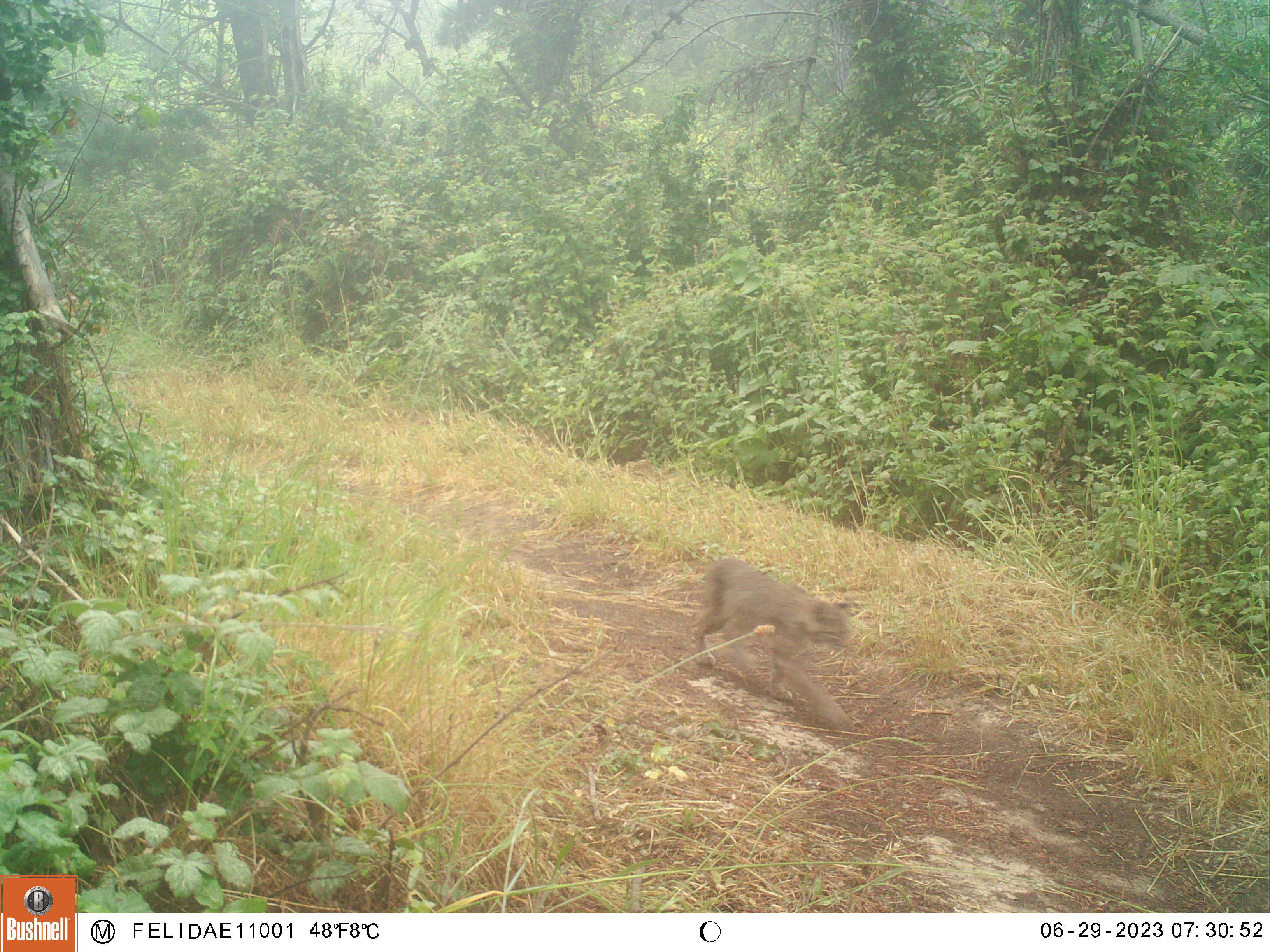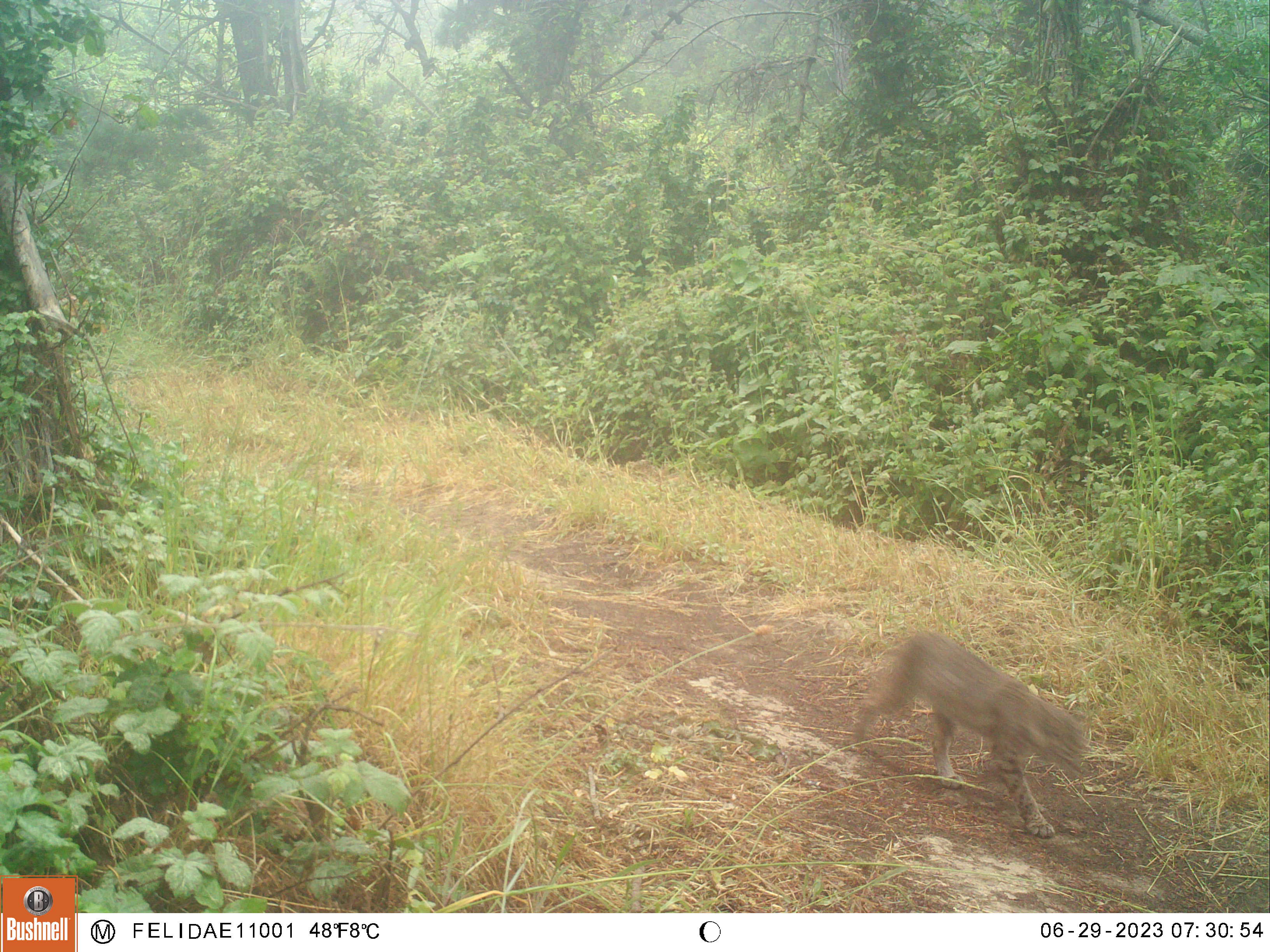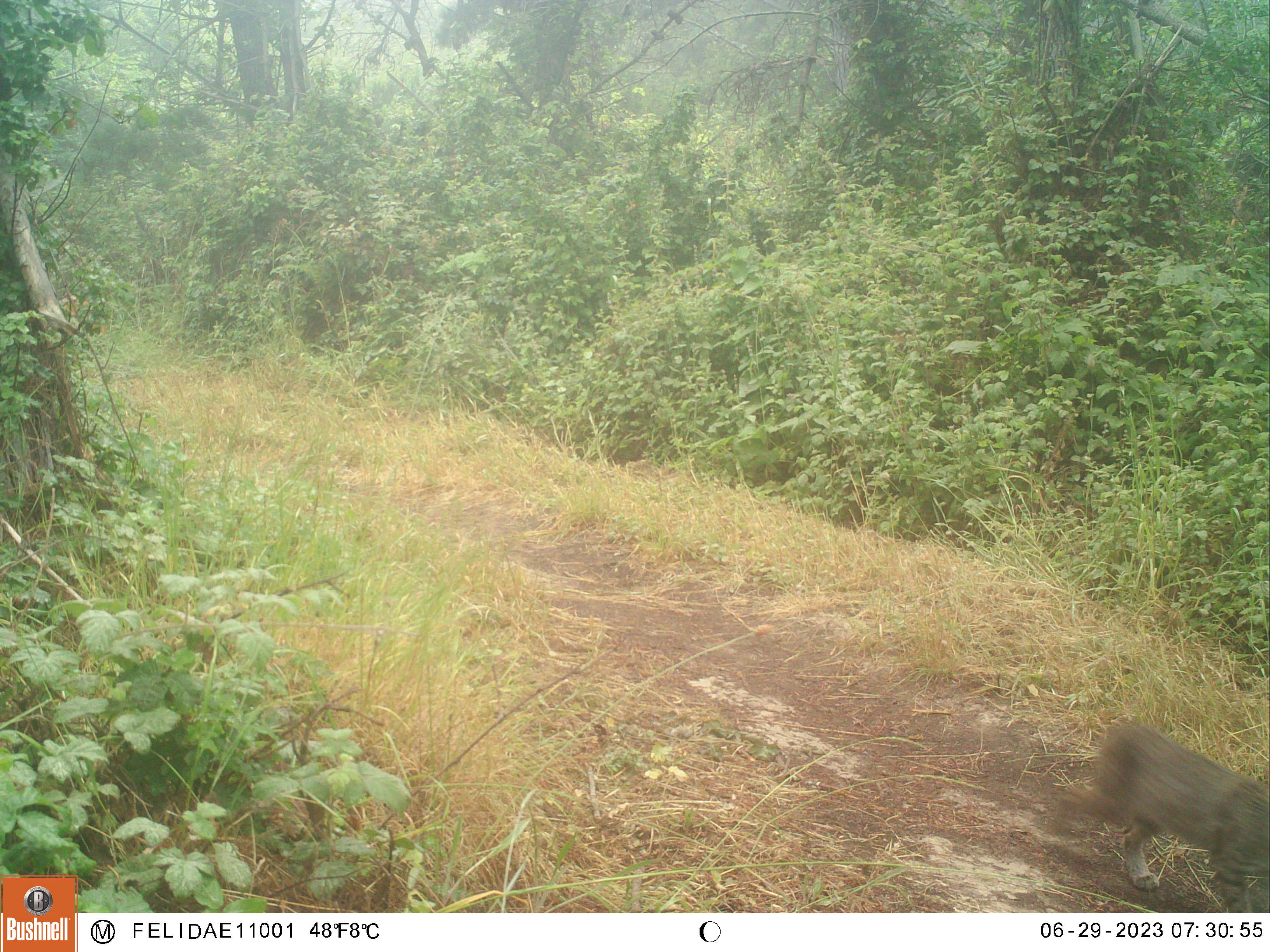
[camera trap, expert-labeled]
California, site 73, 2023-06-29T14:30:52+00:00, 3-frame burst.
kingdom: Animalia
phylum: Chordata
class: Mammalia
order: Carnivora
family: Felidae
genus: Lynx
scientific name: Lynx rufus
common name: bobcat